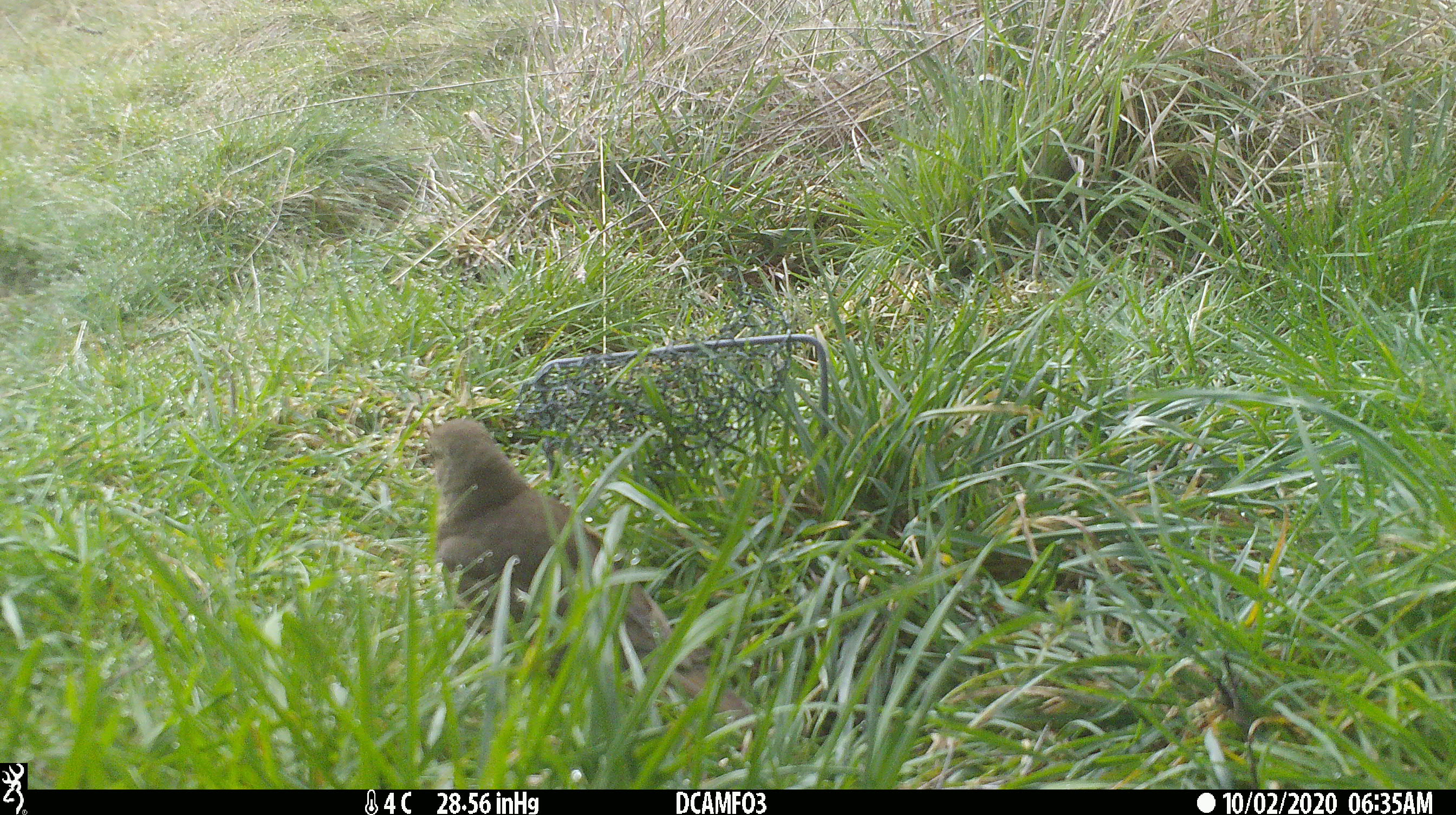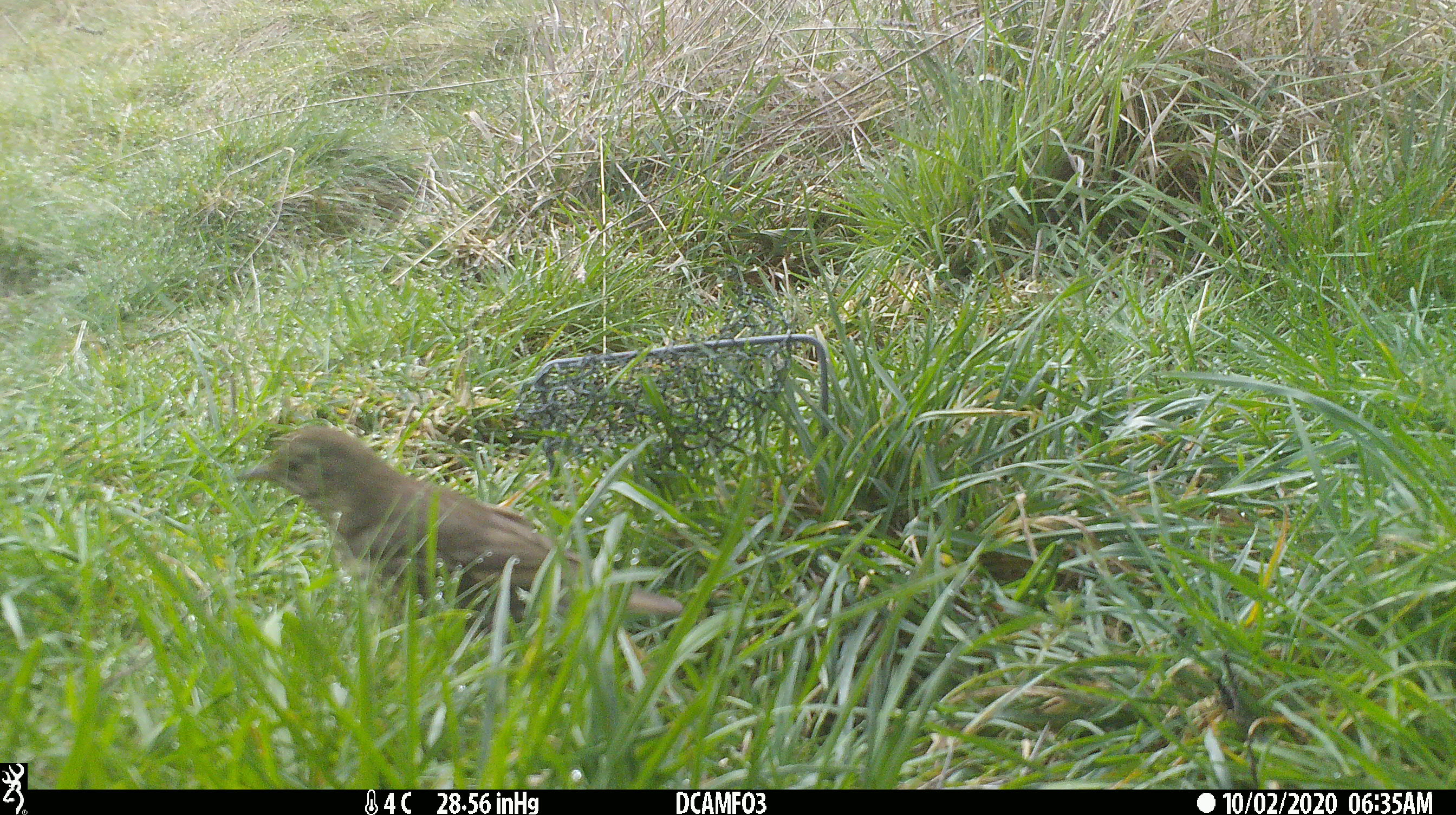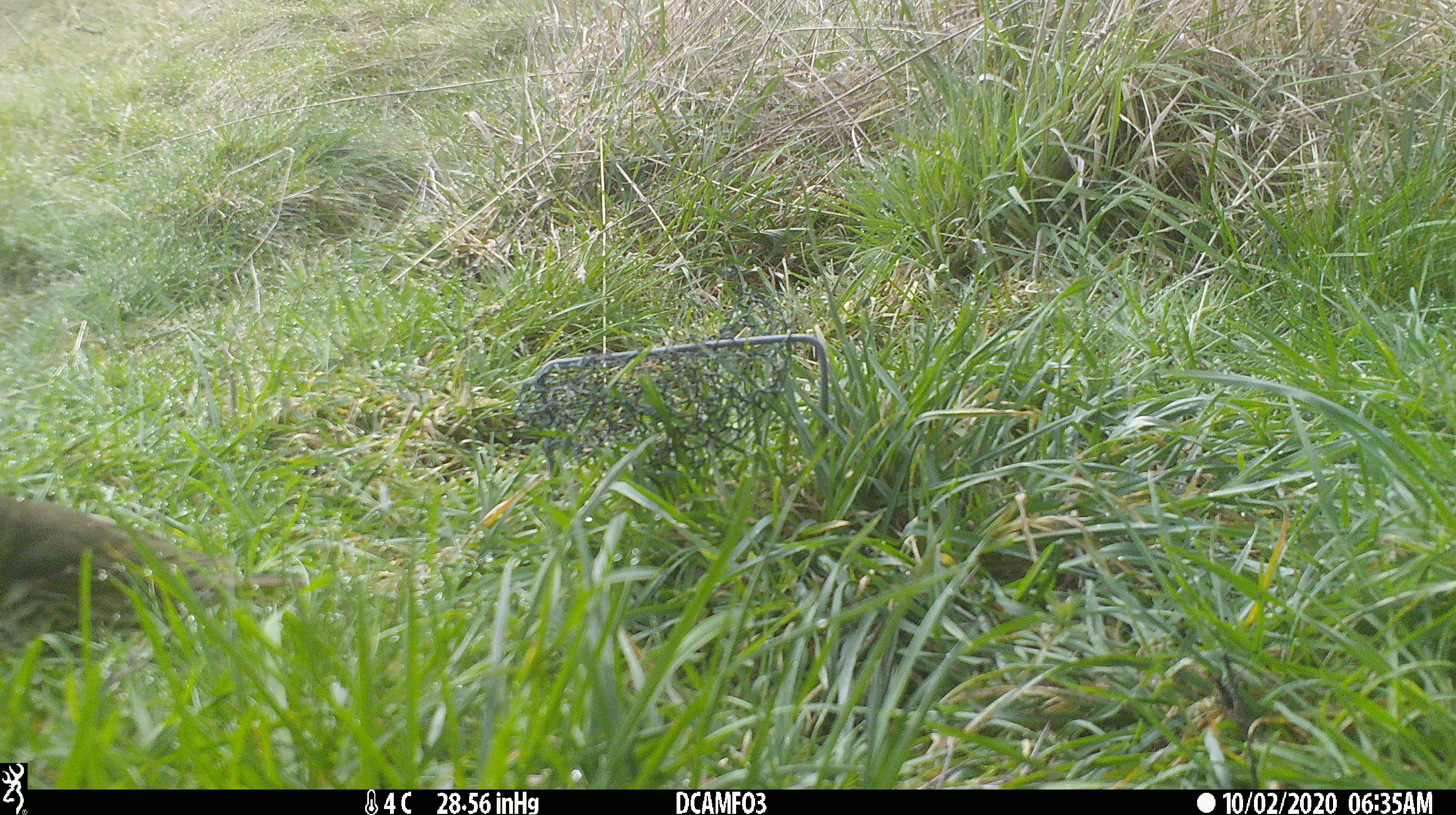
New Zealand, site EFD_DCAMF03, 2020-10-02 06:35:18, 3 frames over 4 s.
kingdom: Animalia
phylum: Chordata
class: Aves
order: Passeriformes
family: Turdidae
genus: Turdus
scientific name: Turdus philomelos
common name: song thrush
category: thrush